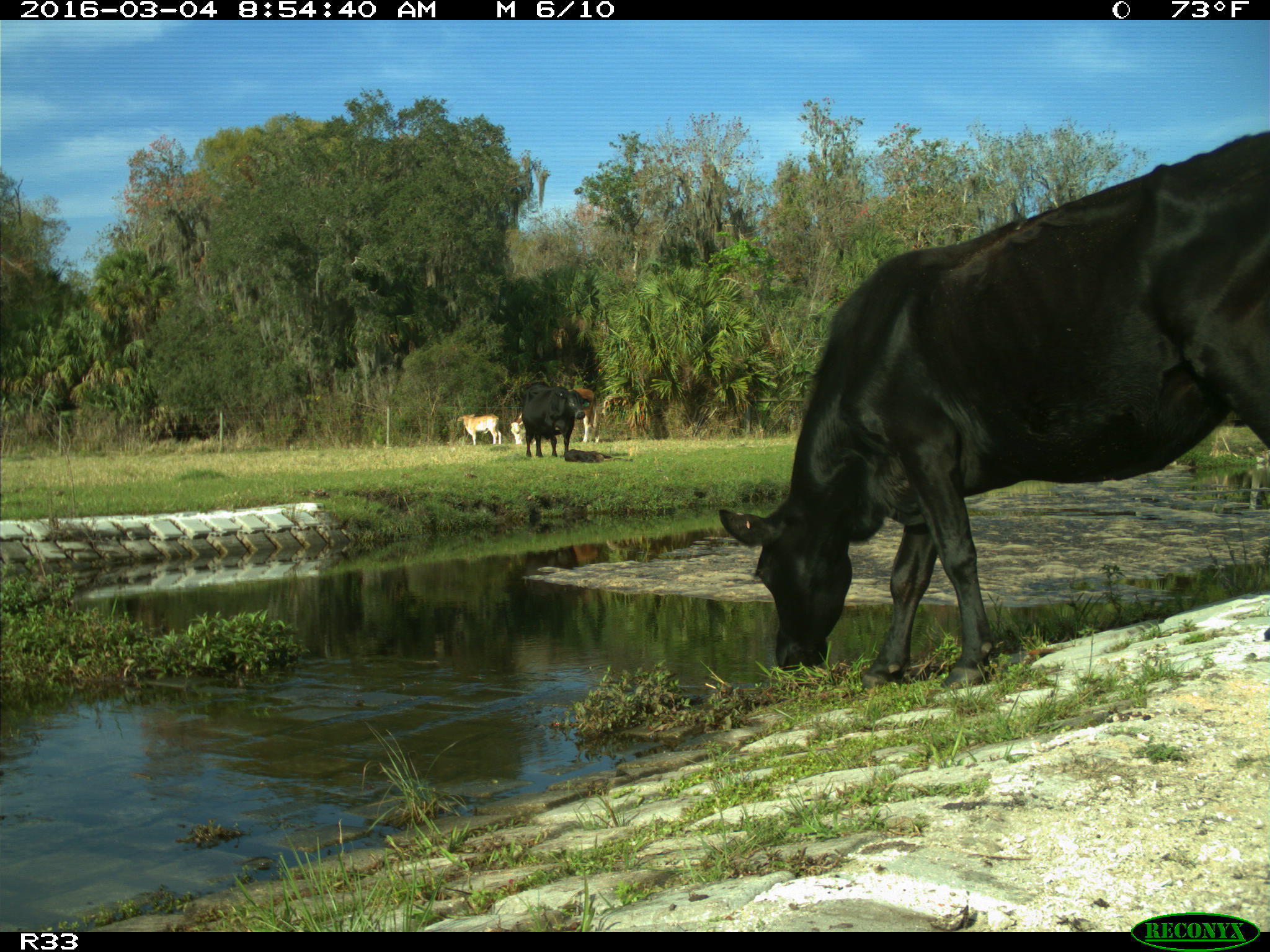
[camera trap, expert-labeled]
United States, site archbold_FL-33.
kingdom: Animalia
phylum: Chordata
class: Mammalia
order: Artiodactyla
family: Bovidae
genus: Bos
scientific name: Bos taurus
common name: domestic cow